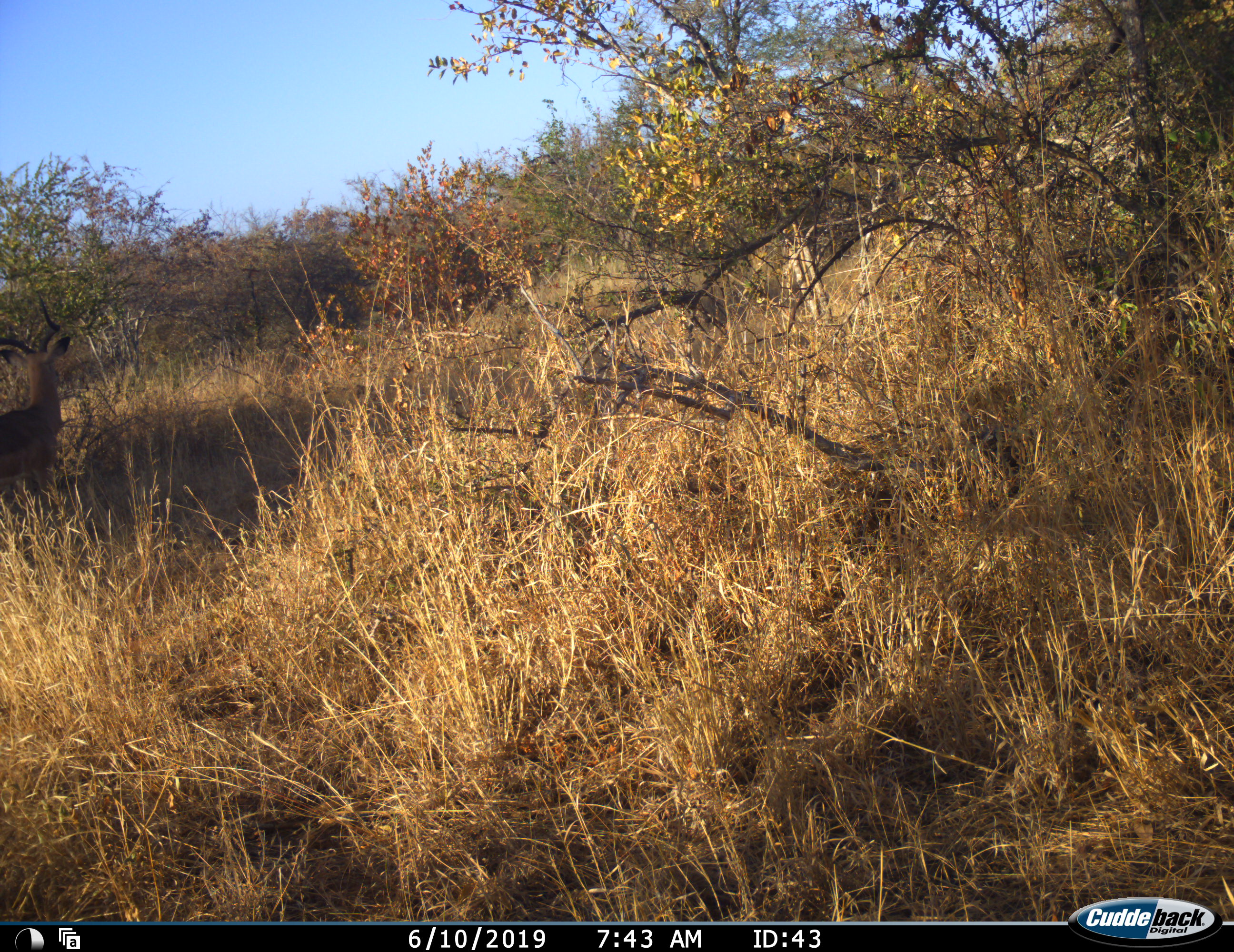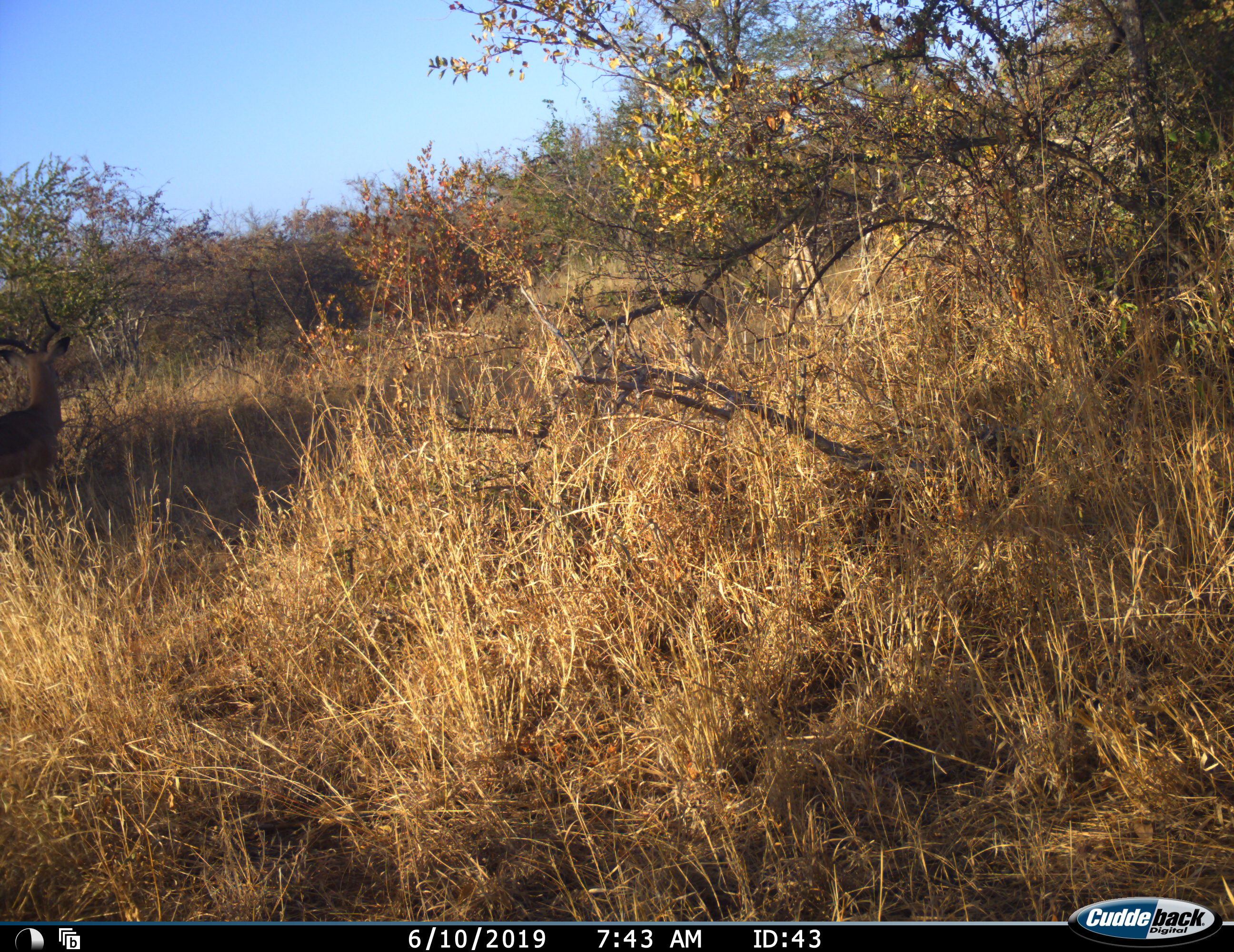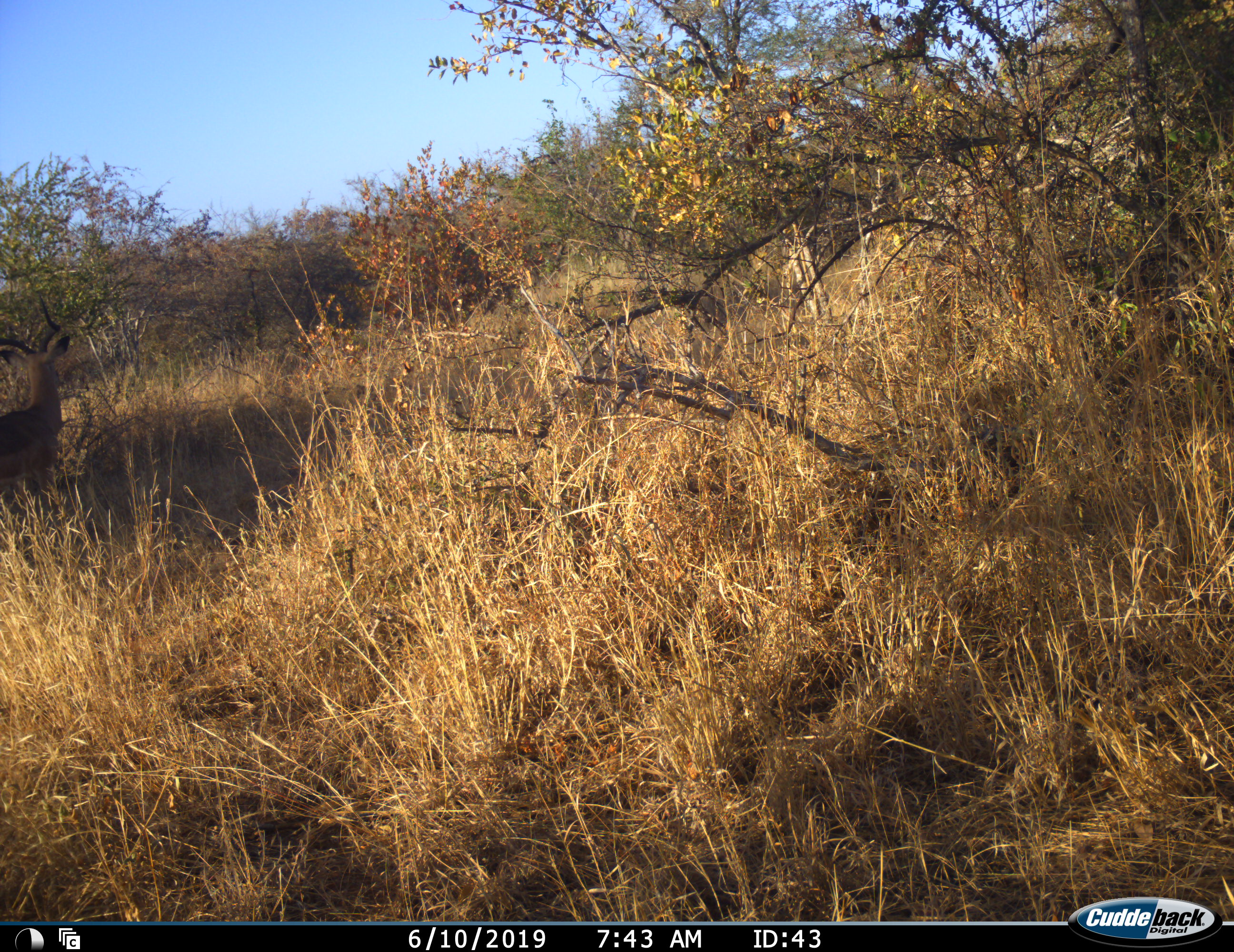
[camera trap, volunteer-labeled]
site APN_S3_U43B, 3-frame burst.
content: unidentified animal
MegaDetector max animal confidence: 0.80